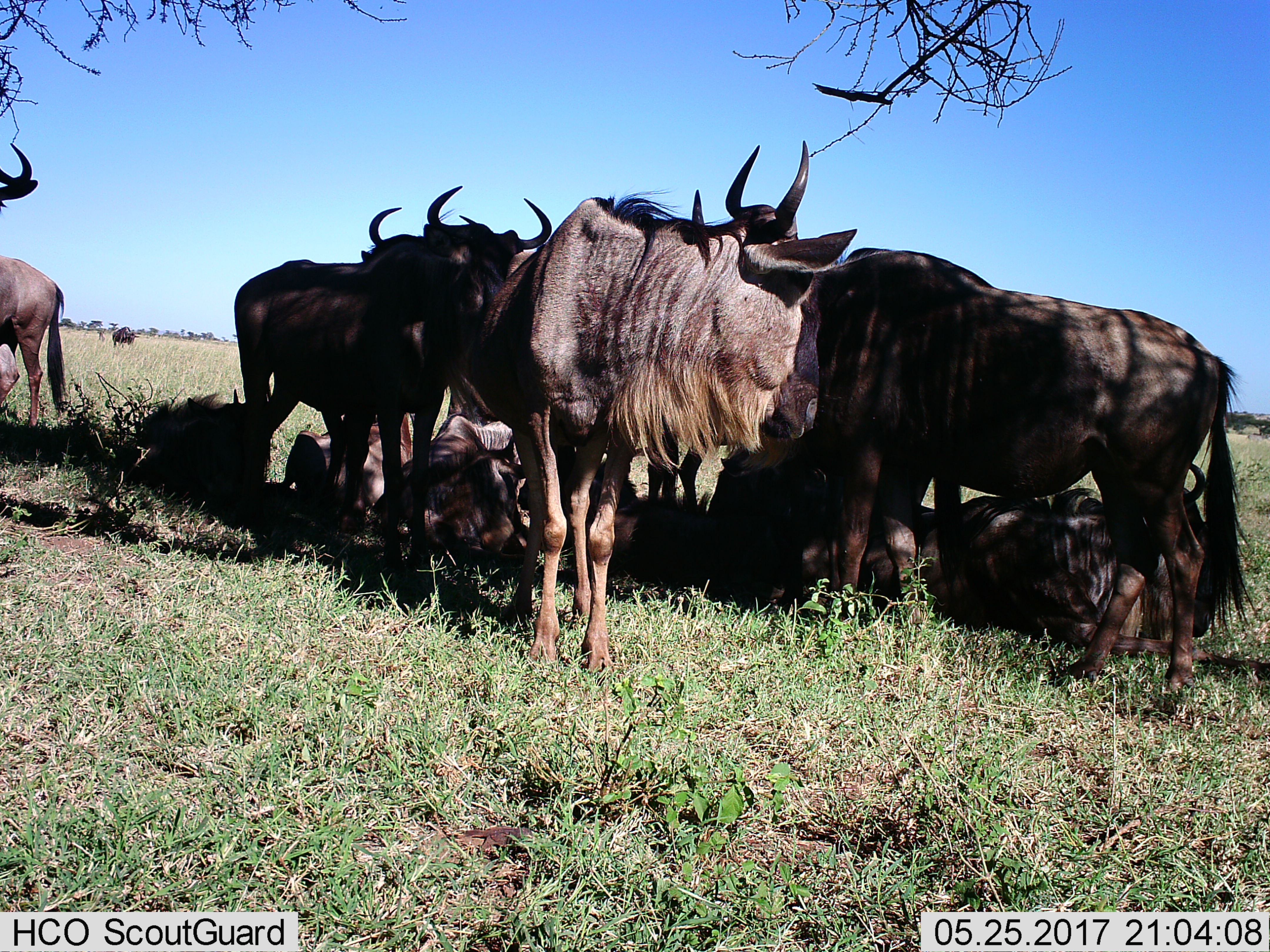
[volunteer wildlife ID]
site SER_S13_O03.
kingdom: Animalia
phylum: Chordata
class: Mammalia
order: Artiodactyla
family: Bovidae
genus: Connochaetes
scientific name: Connochaetes taurinus taurinus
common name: blue wildebeest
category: wildebeestblue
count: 10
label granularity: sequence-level